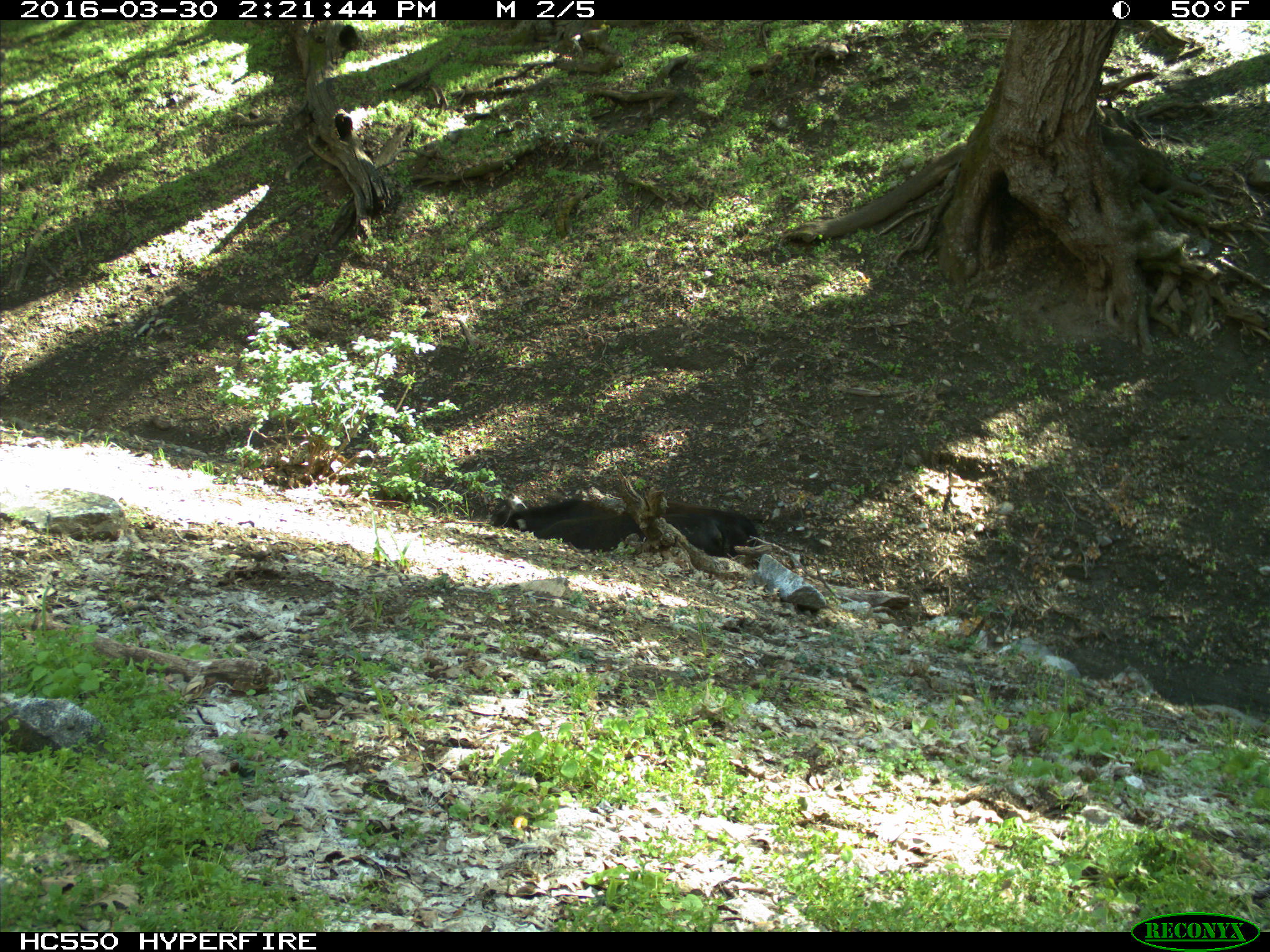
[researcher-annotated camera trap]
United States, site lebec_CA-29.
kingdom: Animalia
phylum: Chordata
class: Mammalia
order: Artiodactyla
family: Bovidae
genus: Bos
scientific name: Bos taurus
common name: domestic cow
Bos taurus (domestic cow).